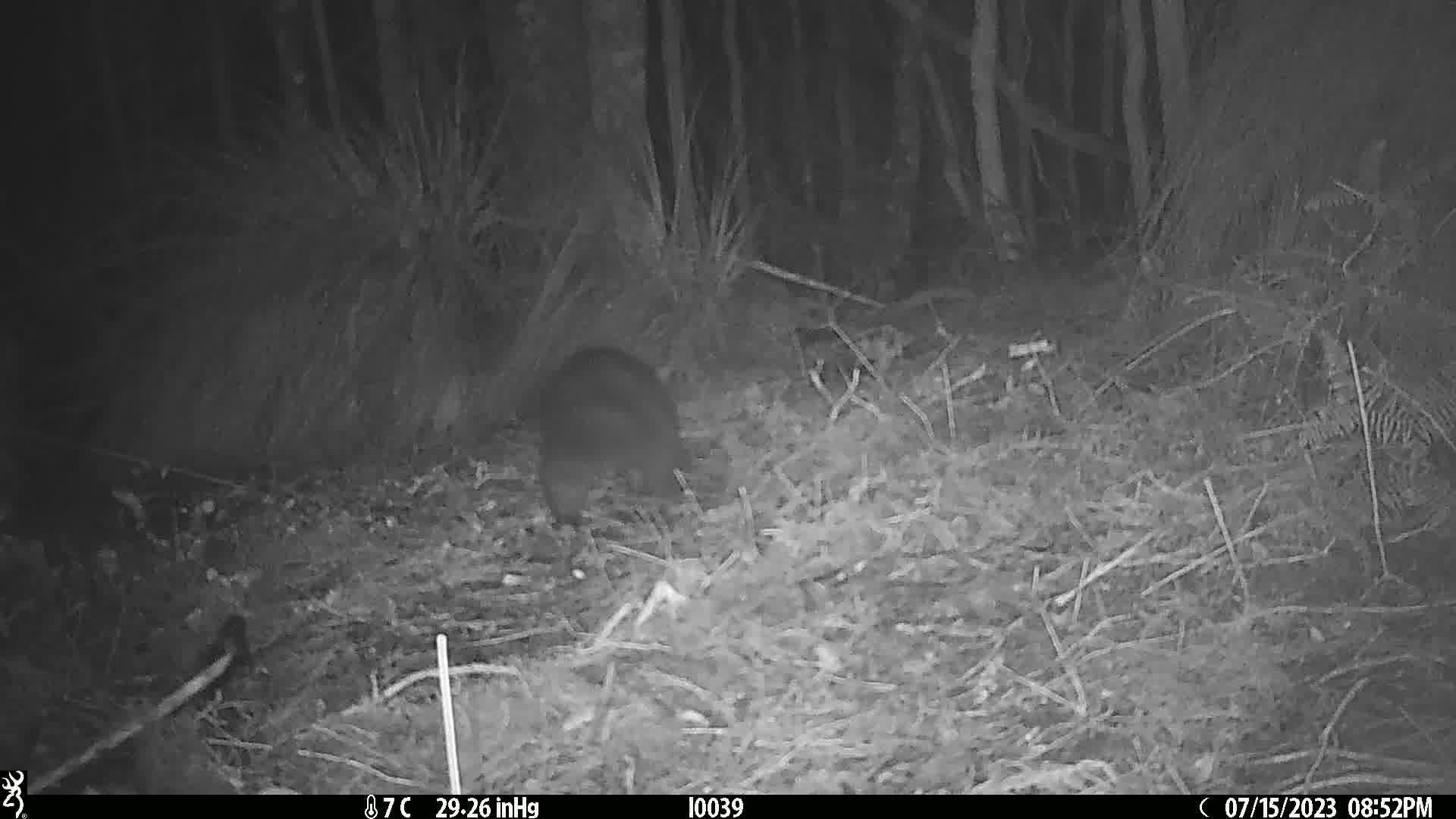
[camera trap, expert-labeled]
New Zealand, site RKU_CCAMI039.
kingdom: Animalia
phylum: Chordata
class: Mammalia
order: Diprotodontia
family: Phalangeridae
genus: Trichosurus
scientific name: Trichosurus vulpecula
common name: common brushtail possum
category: possum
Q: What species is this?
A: Possum (common brushtail possum) (Trichosurus vulpecula).